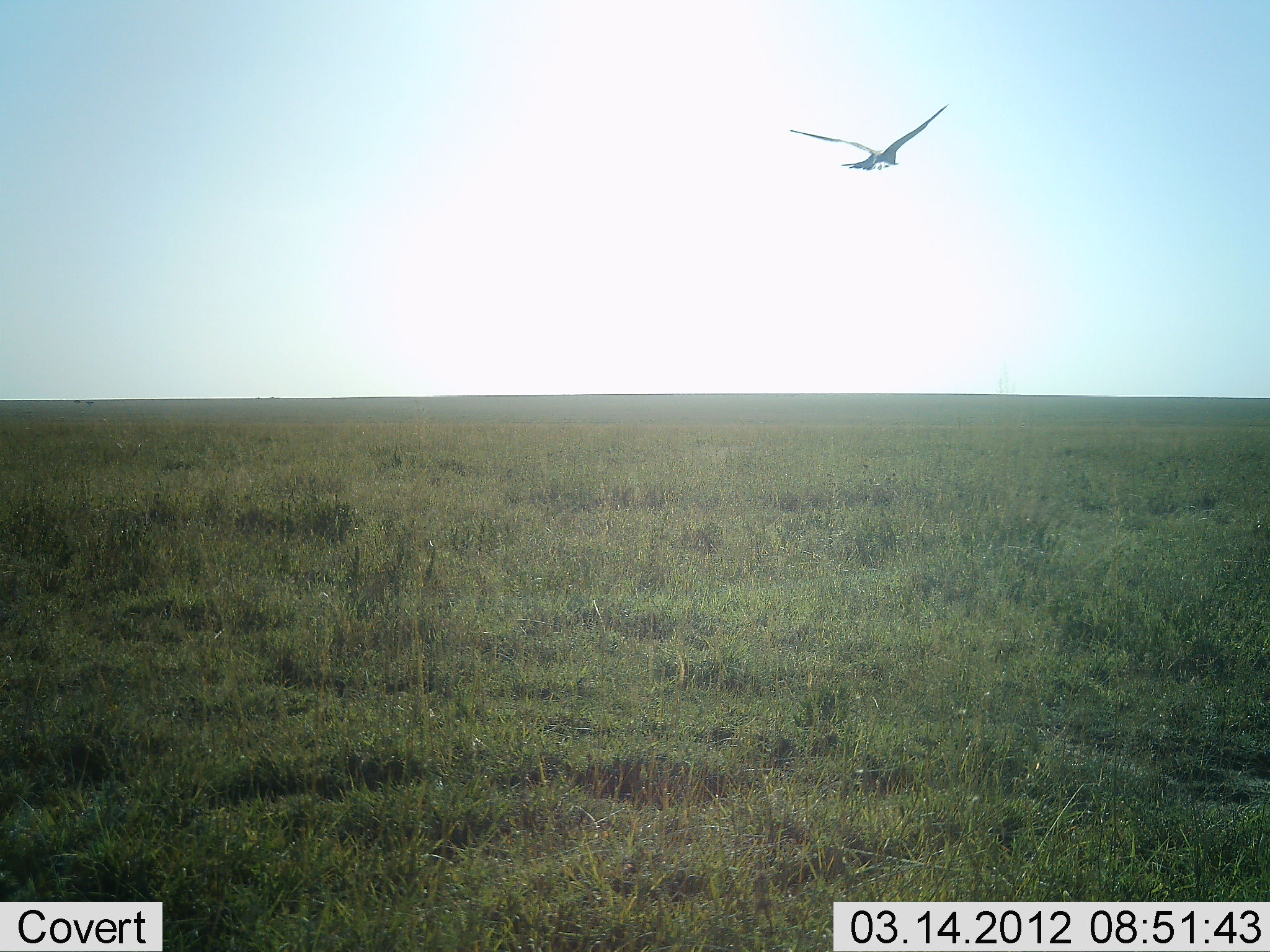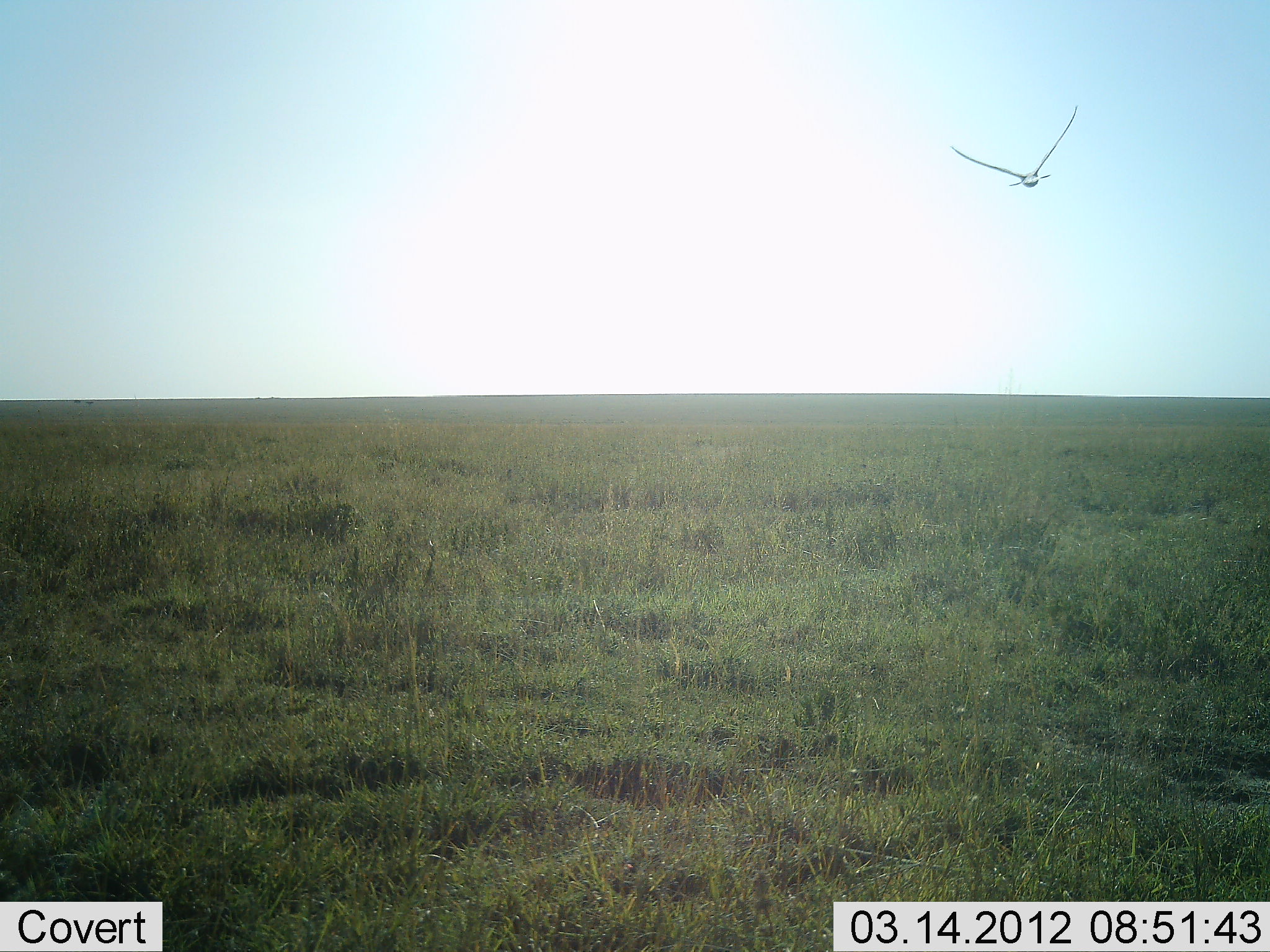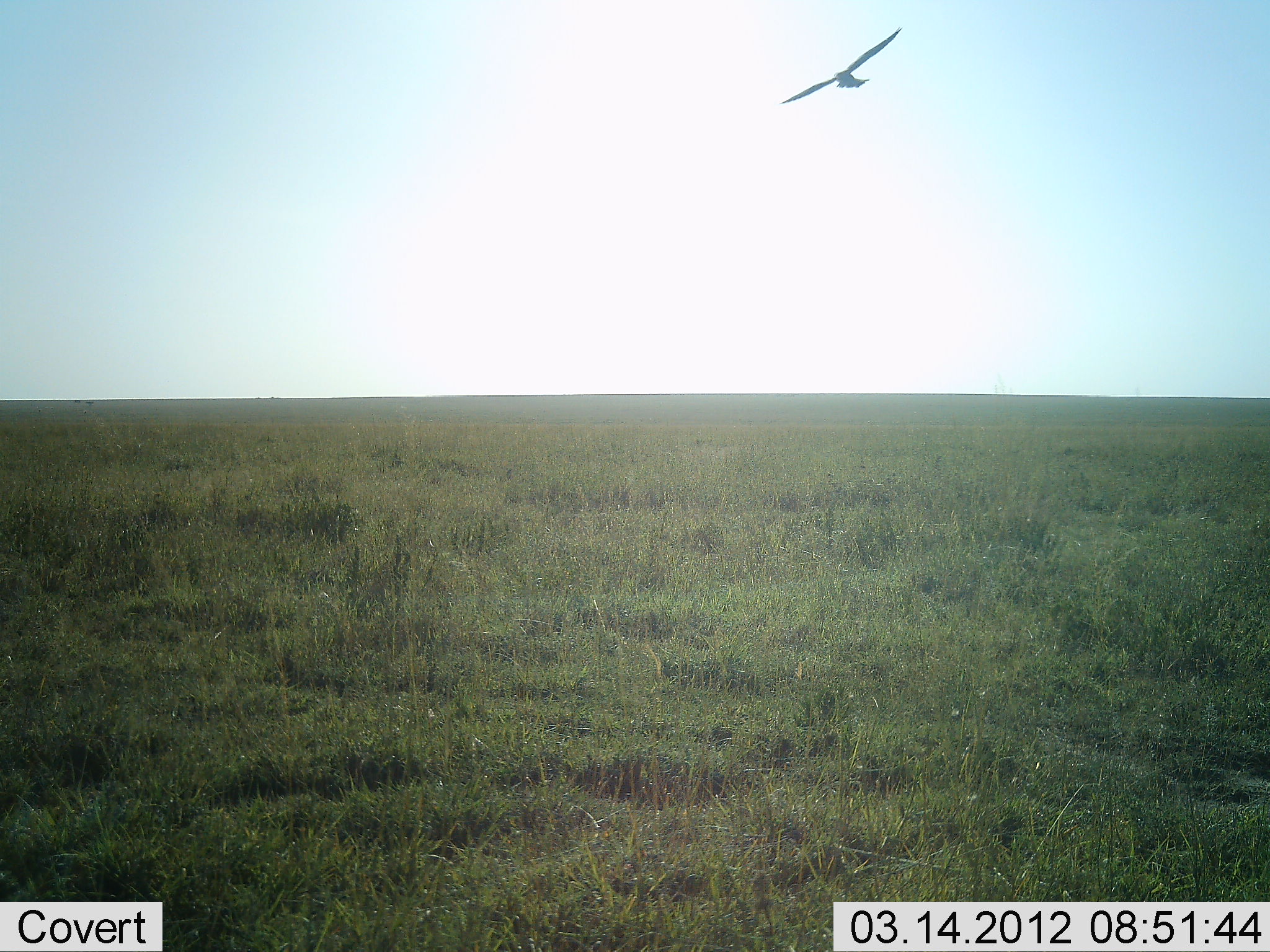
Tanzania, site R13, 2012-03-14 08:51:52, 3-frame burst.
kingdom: Animalia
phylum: Chordata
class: Aves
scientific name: Aves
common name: bird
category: otherbird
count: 1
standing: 0%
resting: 0%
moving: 100%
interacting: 0%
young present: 0%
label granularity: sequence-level